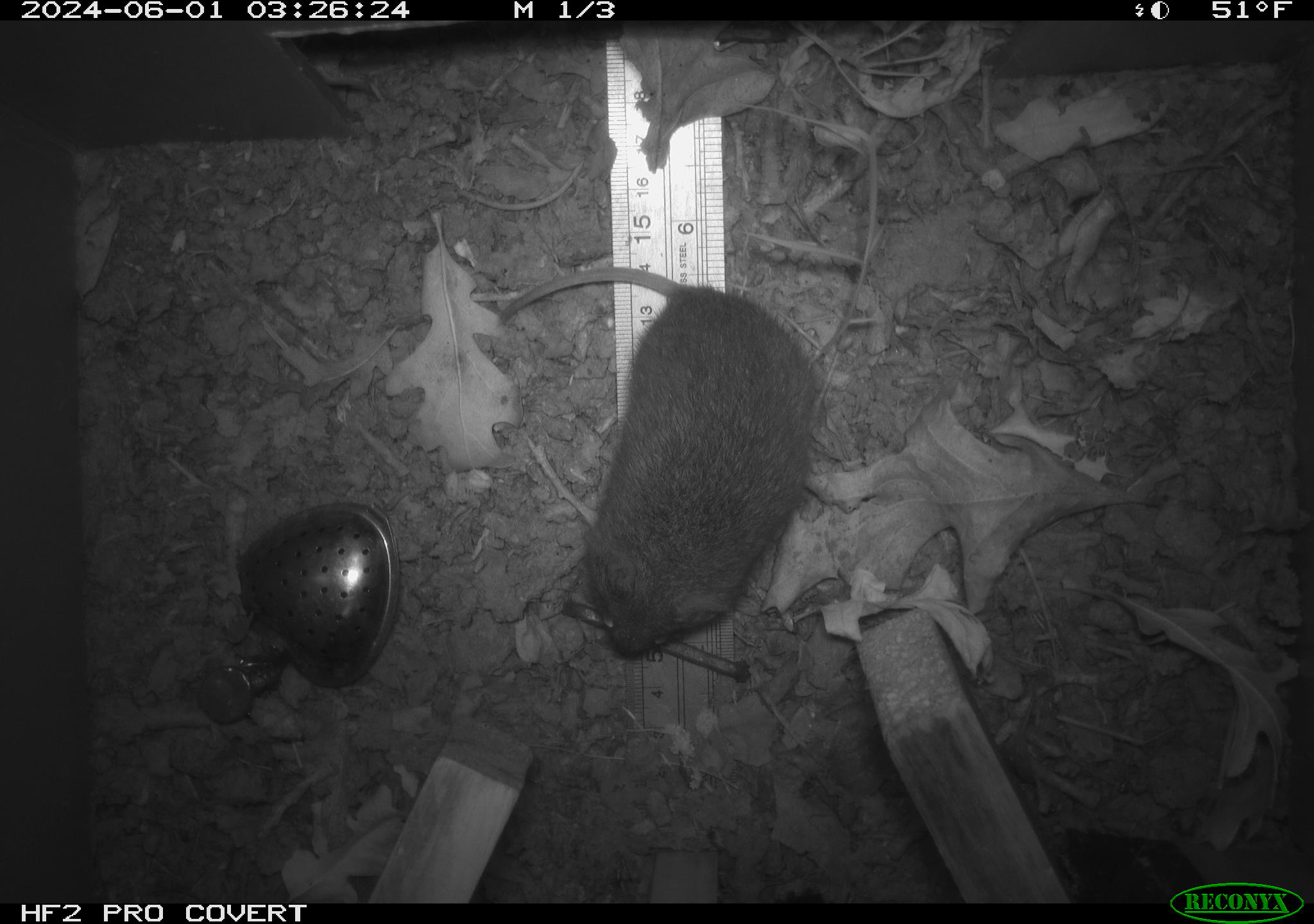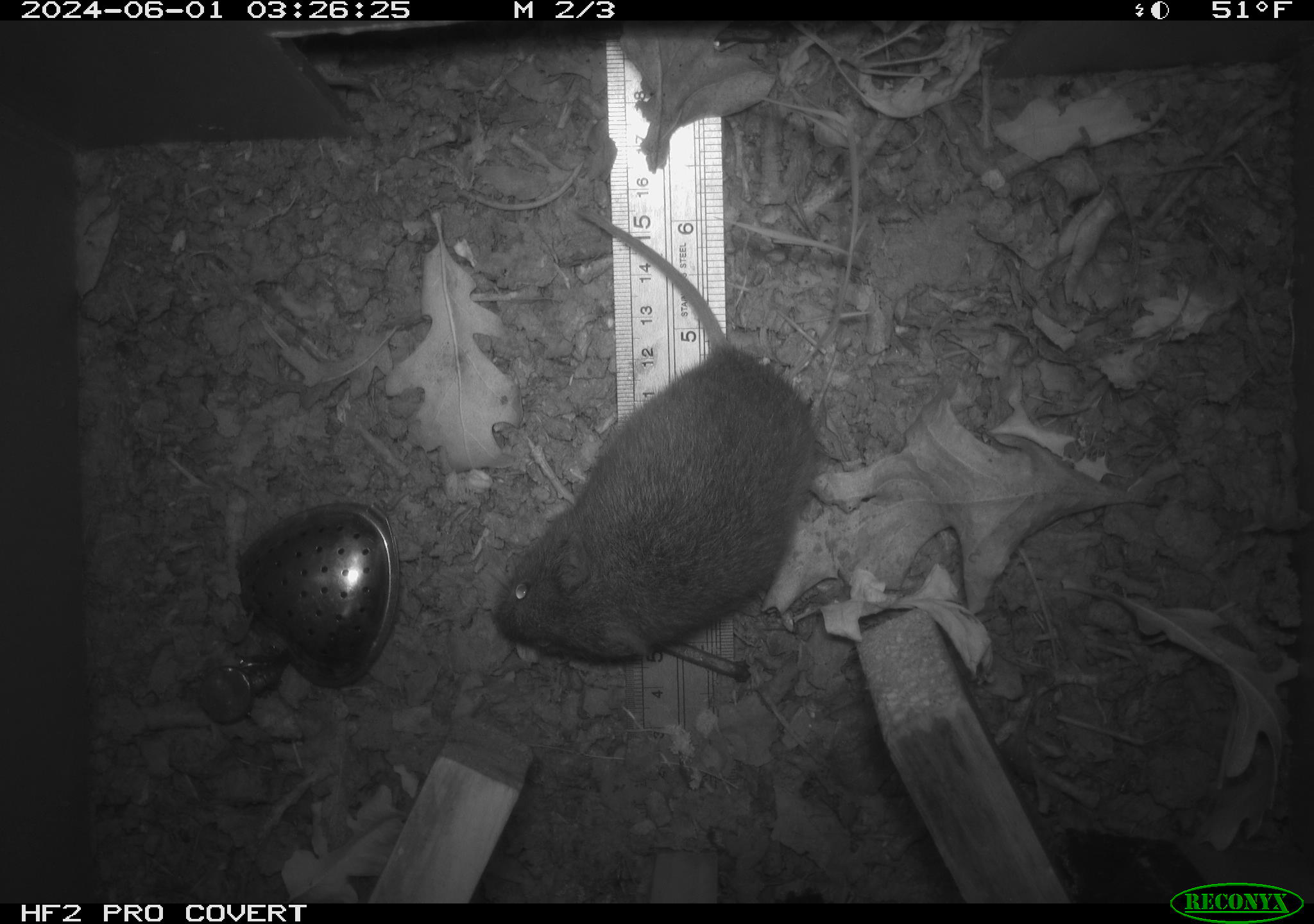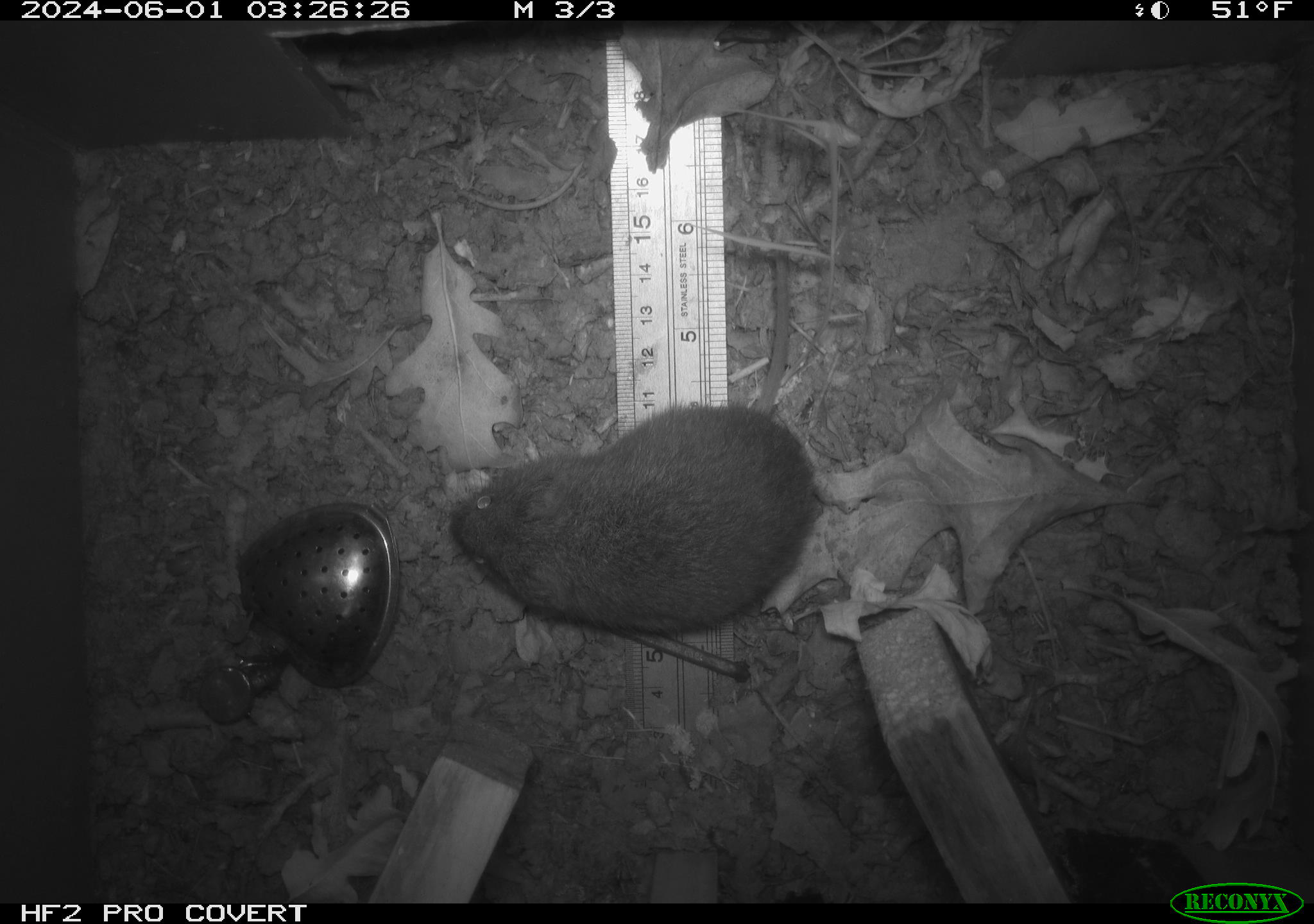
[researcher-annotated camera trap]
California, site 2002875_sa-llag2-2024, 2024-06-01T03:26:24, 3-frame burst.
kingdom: Animalia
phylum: Chordata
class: Mammalia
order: Rodentia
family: Cricetidae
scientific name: Arvicolinae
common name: voles, lemmings, and muskrats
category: arvicolinae subfamily